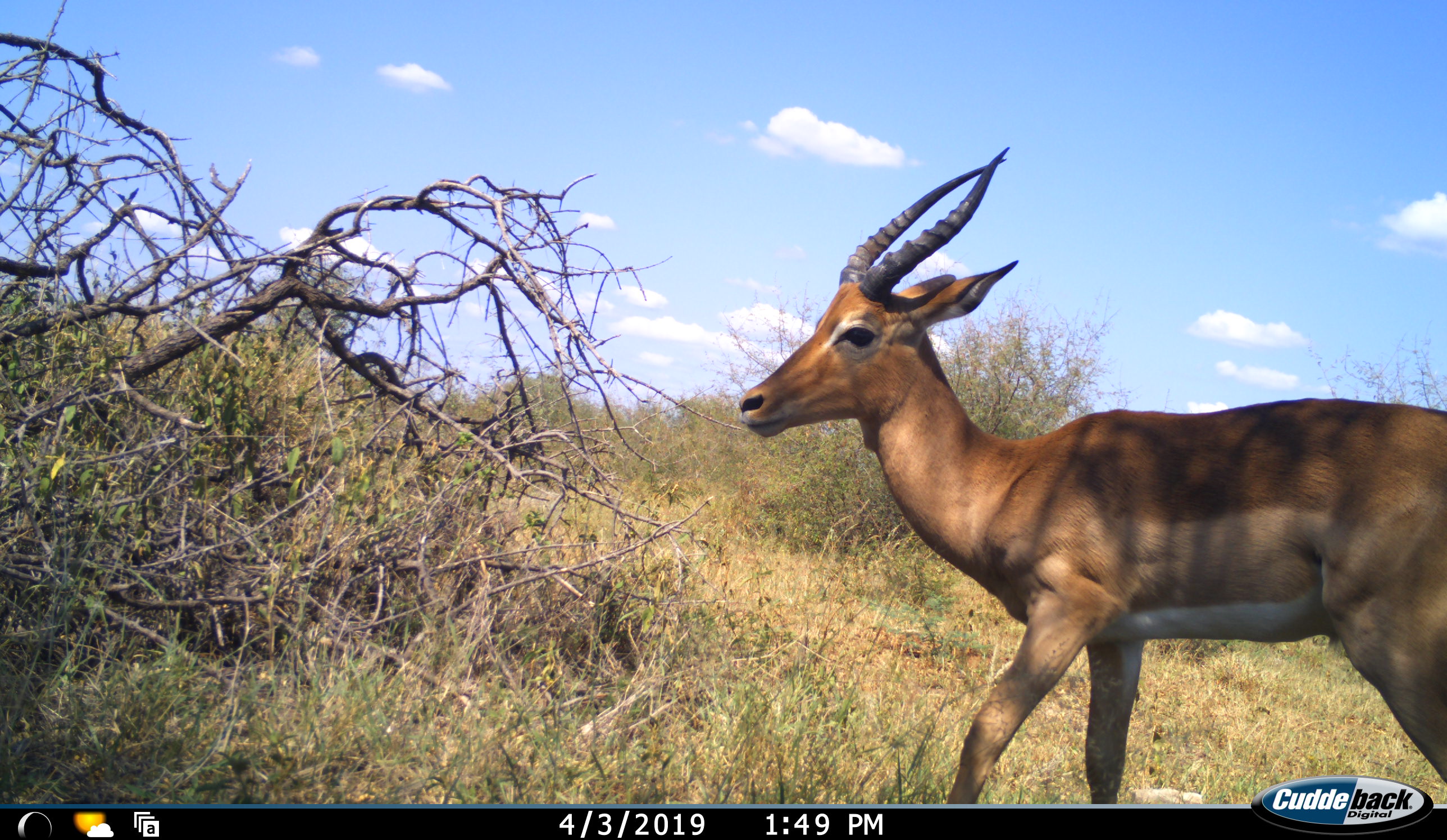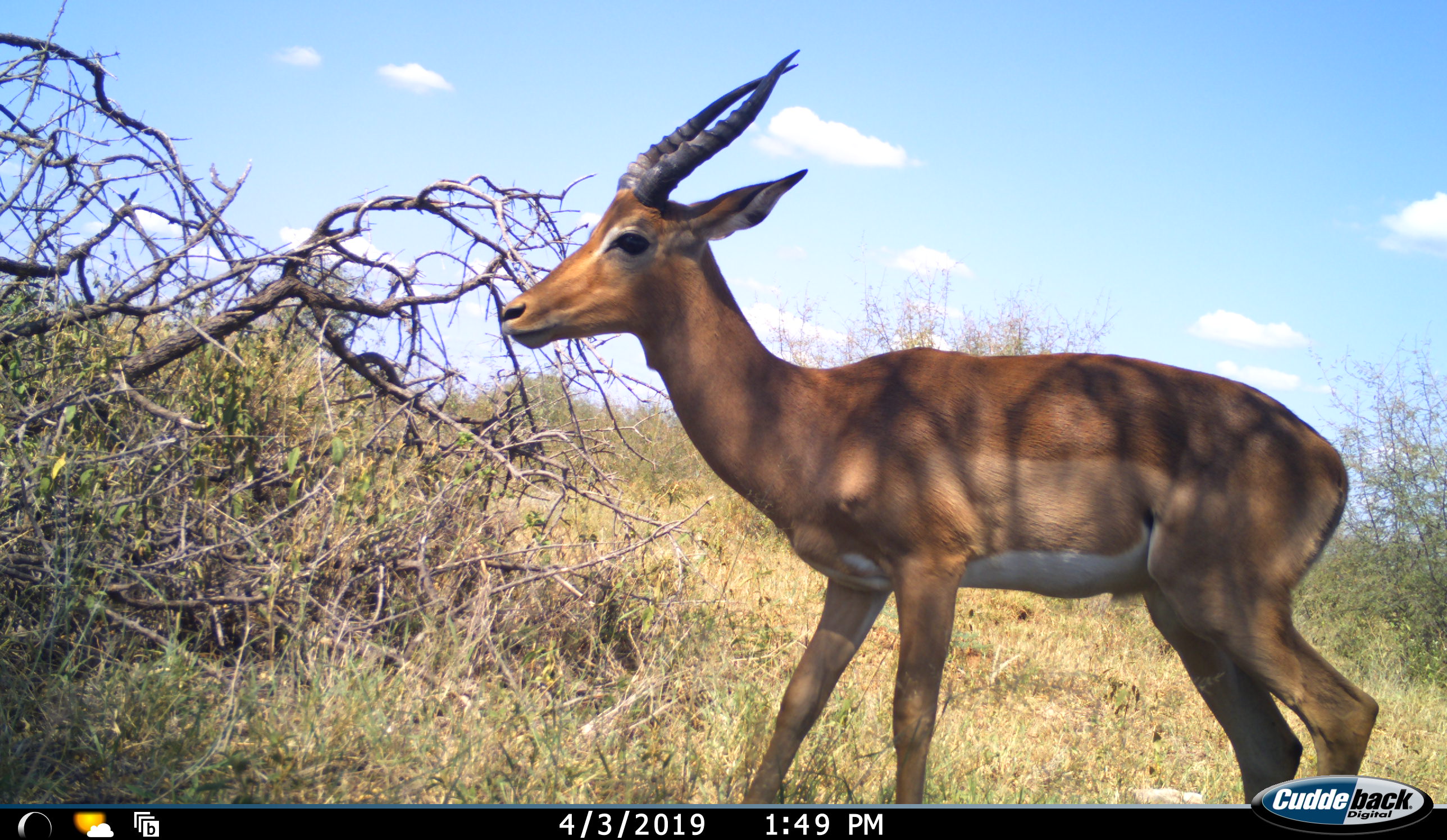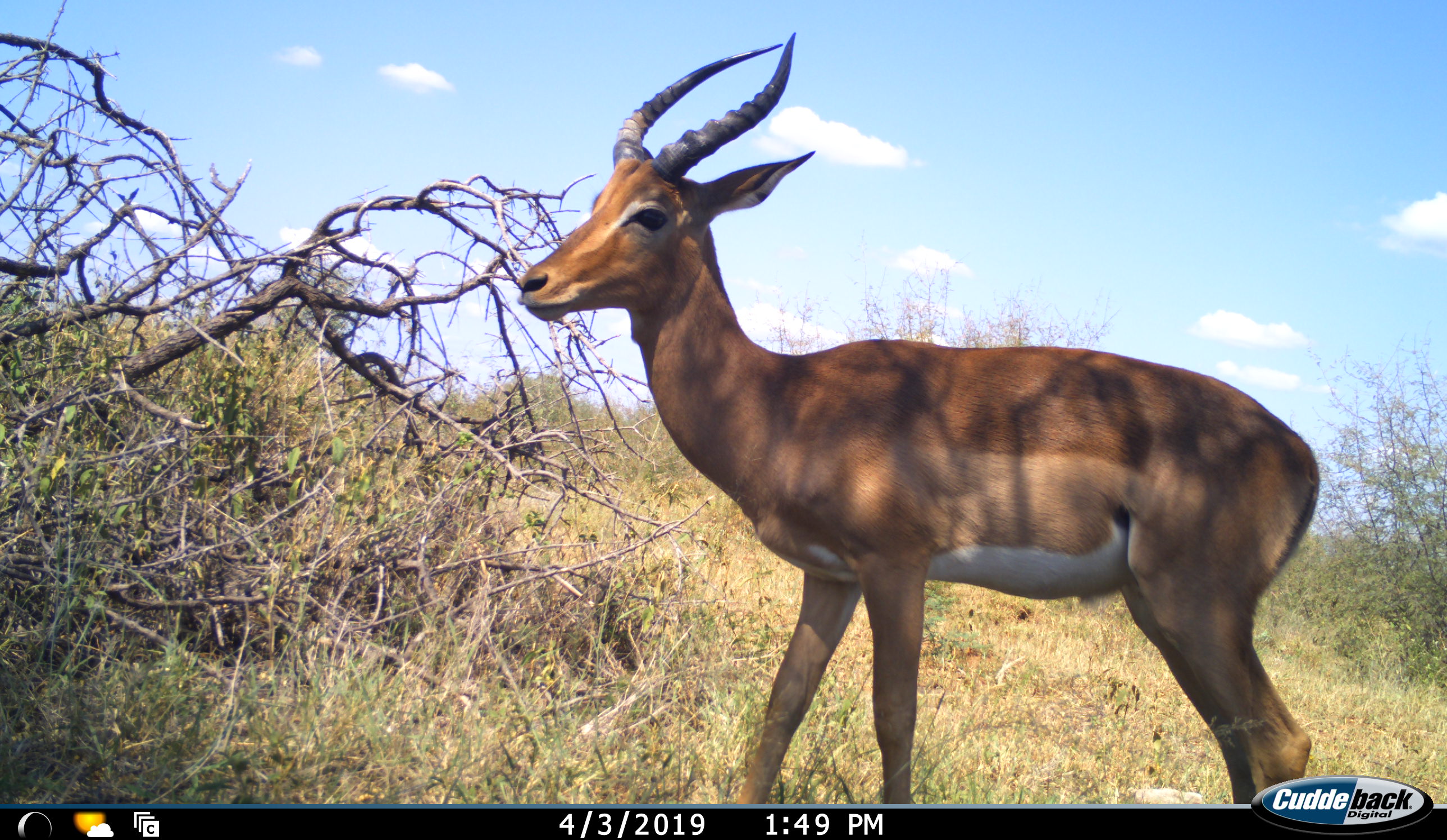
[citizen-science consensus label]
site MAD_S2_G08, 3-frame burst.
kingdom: Animalia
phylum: Chordata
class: Mammalia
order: Artiodactyla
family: Bovidae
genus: Aepyceros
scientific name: Aepyceros melampus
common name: impala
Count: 1.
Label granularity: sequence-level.